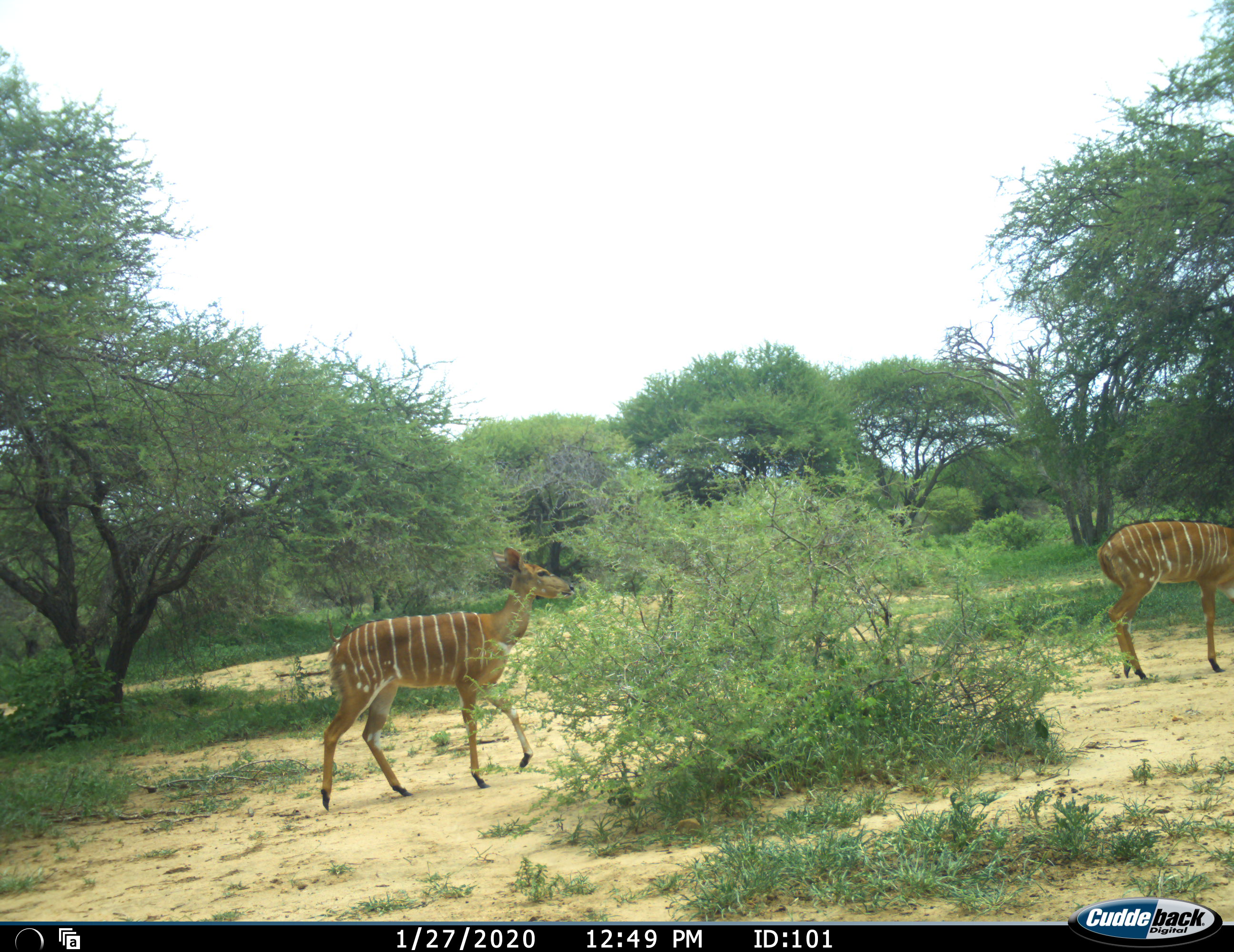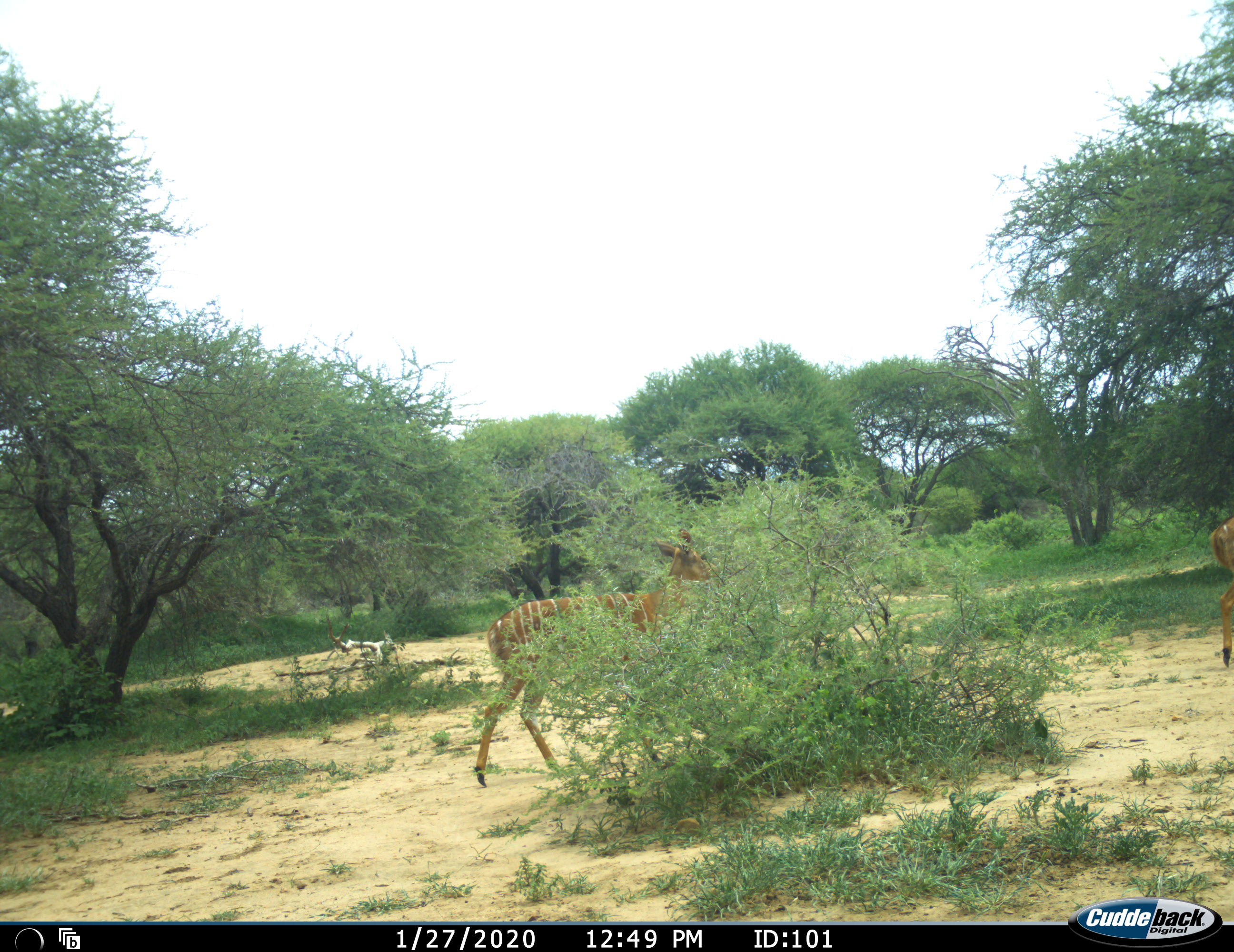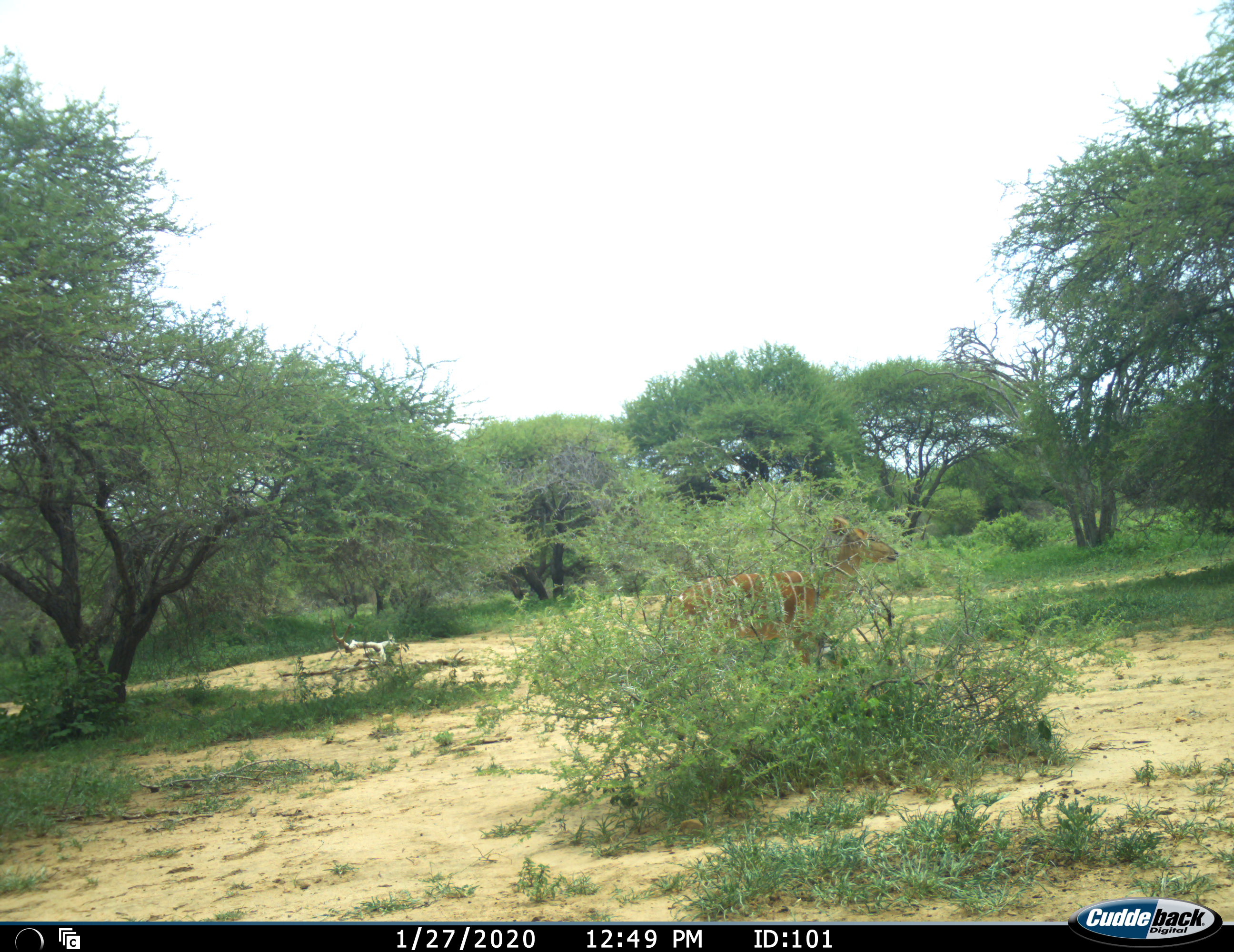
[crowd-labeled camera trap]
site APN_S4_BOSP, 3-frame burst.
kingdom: Animalia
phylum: Chordata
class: Mammalia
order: Artiodactyla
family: Bovidae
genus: Tragelaphus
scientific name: Tragelaphus angasii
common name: nyala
Nyala (Tragelaphus angasii), count 2. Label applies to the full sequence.